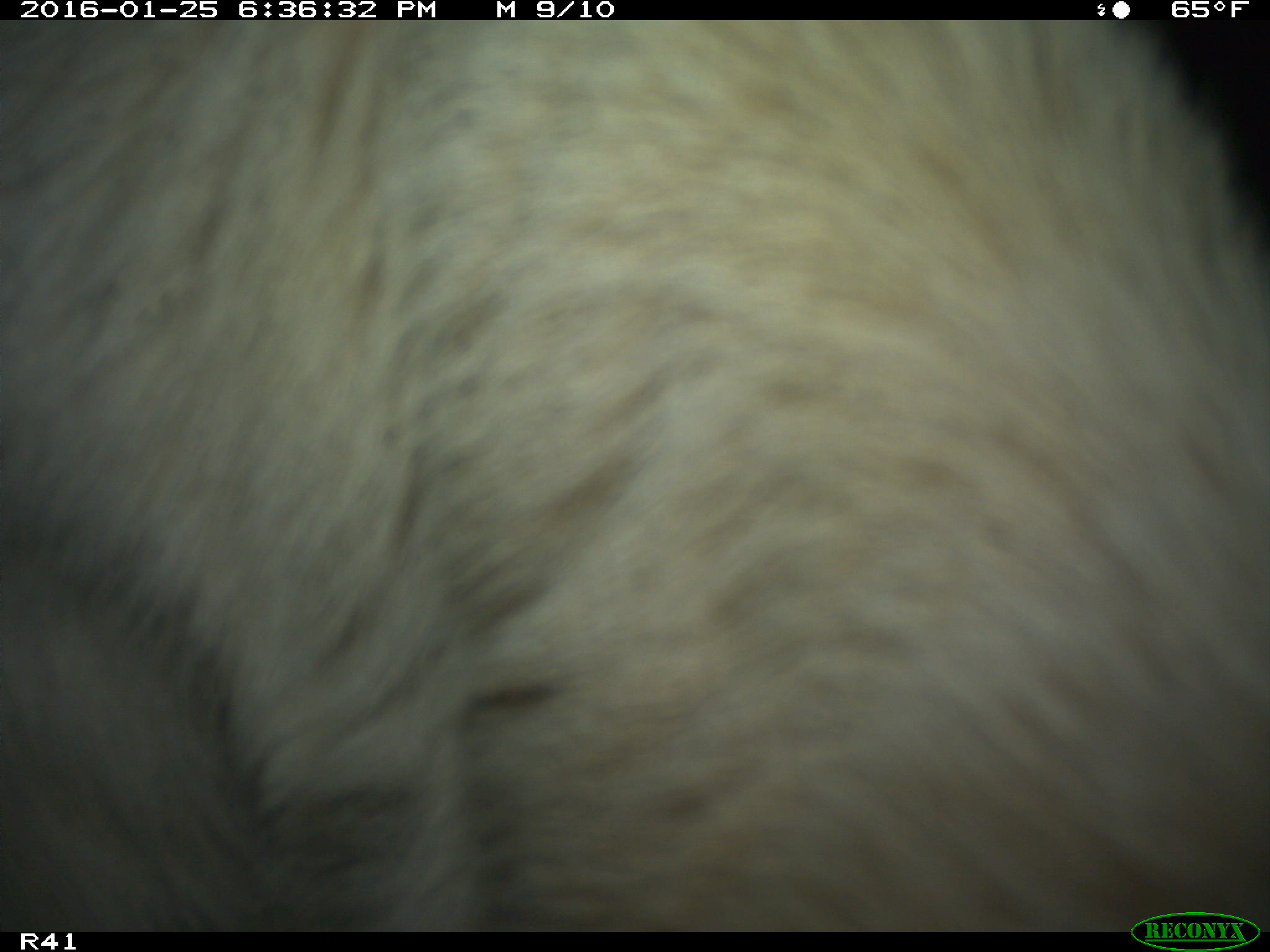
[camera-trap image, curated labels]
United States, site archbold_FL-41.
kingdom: Animalia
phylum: Chordata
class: Mammalia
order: Artiodactyla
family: Bovidae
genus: Bos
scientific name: Bos taurus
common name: domestic cow